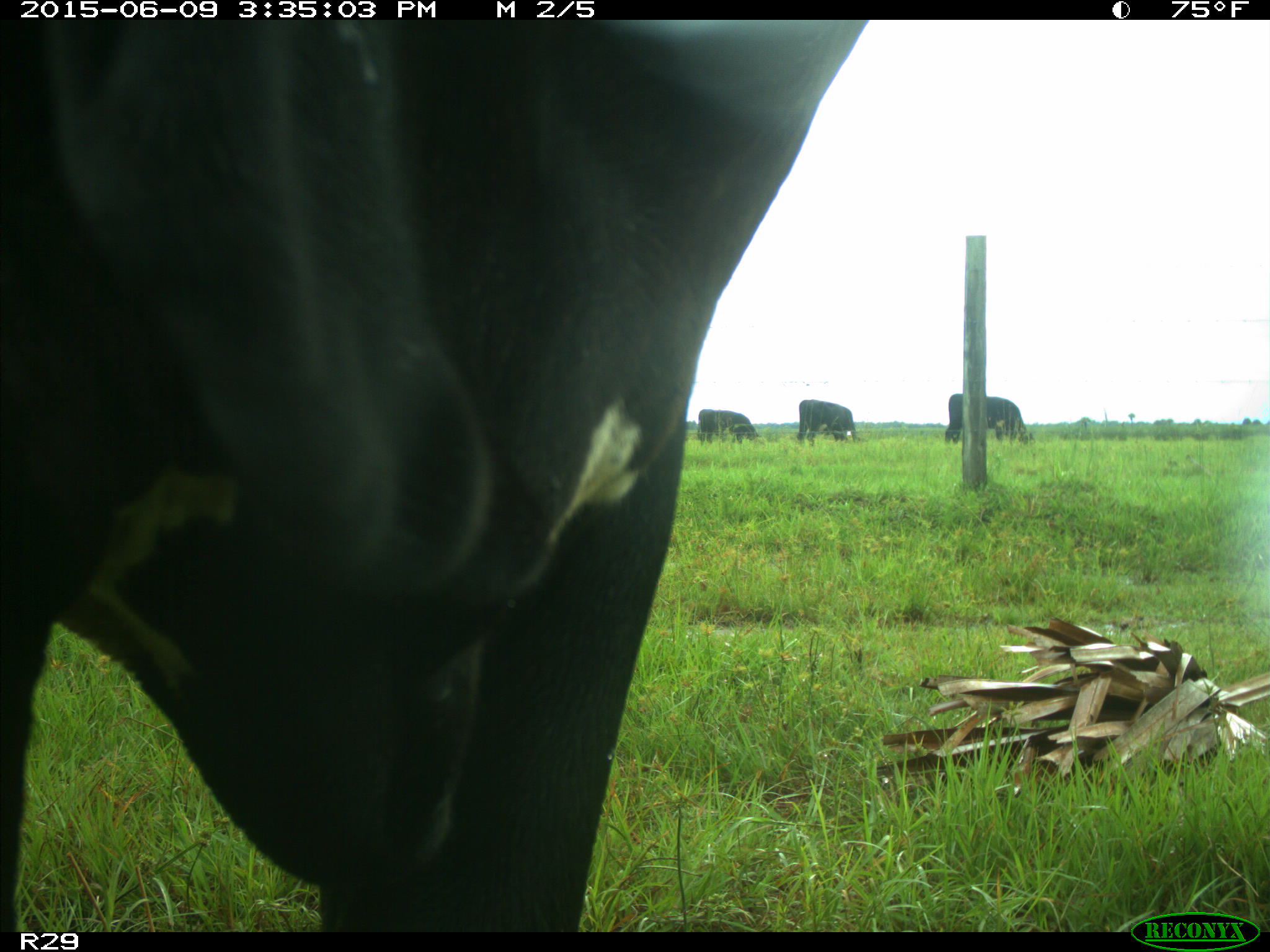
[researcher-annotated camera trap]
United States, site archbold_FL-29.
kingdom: Animalia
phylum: Chordata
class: Mammalia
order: Artiodactyla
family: Bovidae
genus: Bos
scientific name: Bos taurus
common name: domestic cow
Bos taurus (domestic cow).